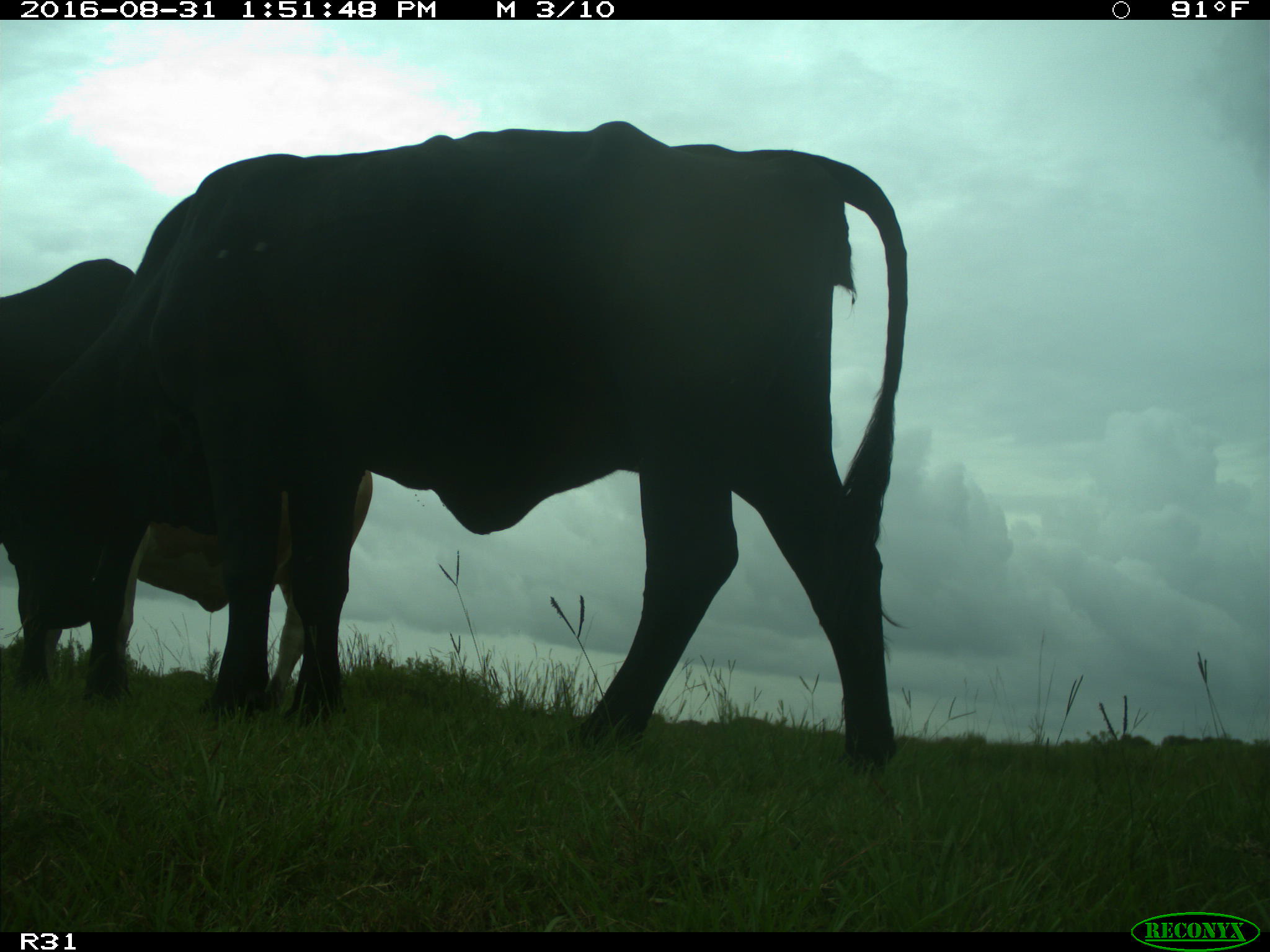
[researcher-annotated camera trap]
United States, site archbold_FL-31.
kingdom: Animalia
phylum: Chordata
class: Mammalia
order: Artiodactyla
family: Bovidae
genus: Bos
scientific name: Bos taurus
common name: domestic cow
Bos taurus (domestic cow).